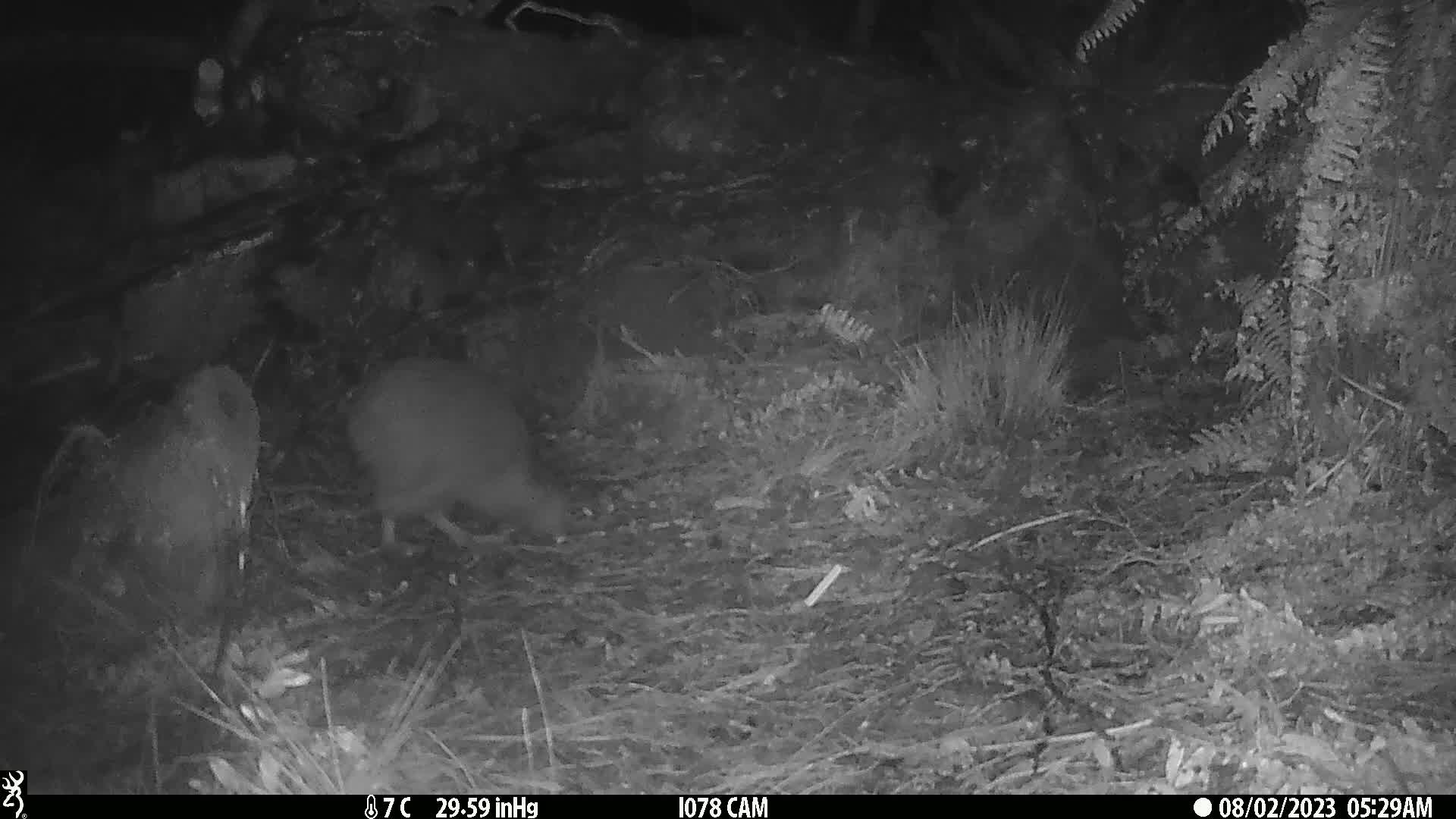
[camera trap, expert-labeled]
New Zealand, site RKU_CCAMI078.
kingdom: Animalia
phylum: Chordata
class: Aves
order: Apterygiformes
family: Apterygidae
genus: Apteryx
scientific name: Apteryx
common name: kiwi